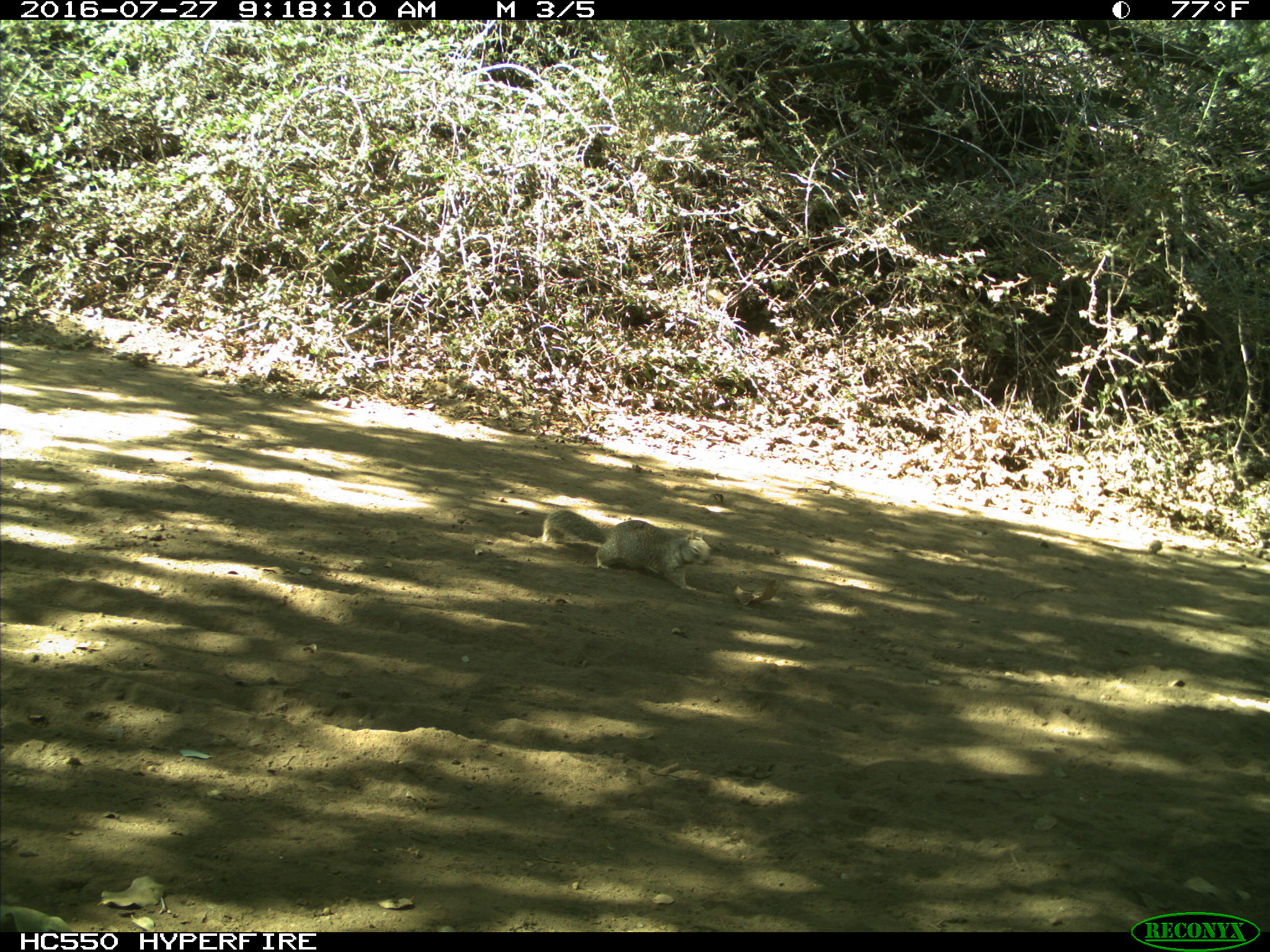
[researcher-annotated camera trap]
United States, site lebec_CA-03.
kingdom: Animalia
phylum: Chordata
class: Mammalia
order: Rodentia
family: Sciuridae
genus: Otospermophilus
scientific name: Otospermophilus beecheyi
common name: california ground squirrel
Otospermophilus beecheyi (california ground squirrel).